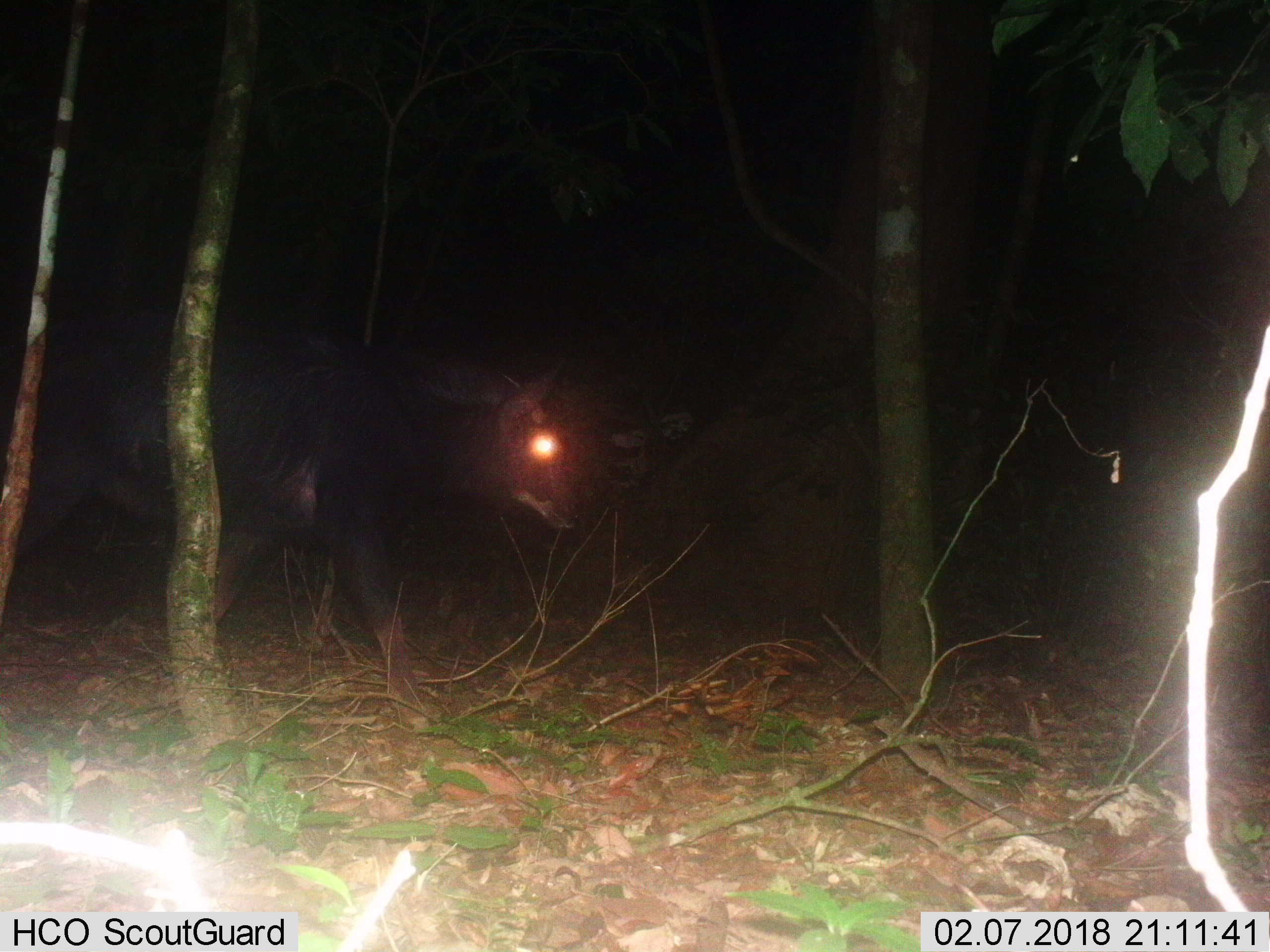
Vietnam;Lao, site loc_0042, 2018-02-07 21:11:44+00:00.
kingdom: Animalia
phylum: Chordata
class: Mammalia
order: Artiodactyla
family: Bovidae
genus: Capricornis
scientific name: Capricornis sumatraensis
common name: chinese serow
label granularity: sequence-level